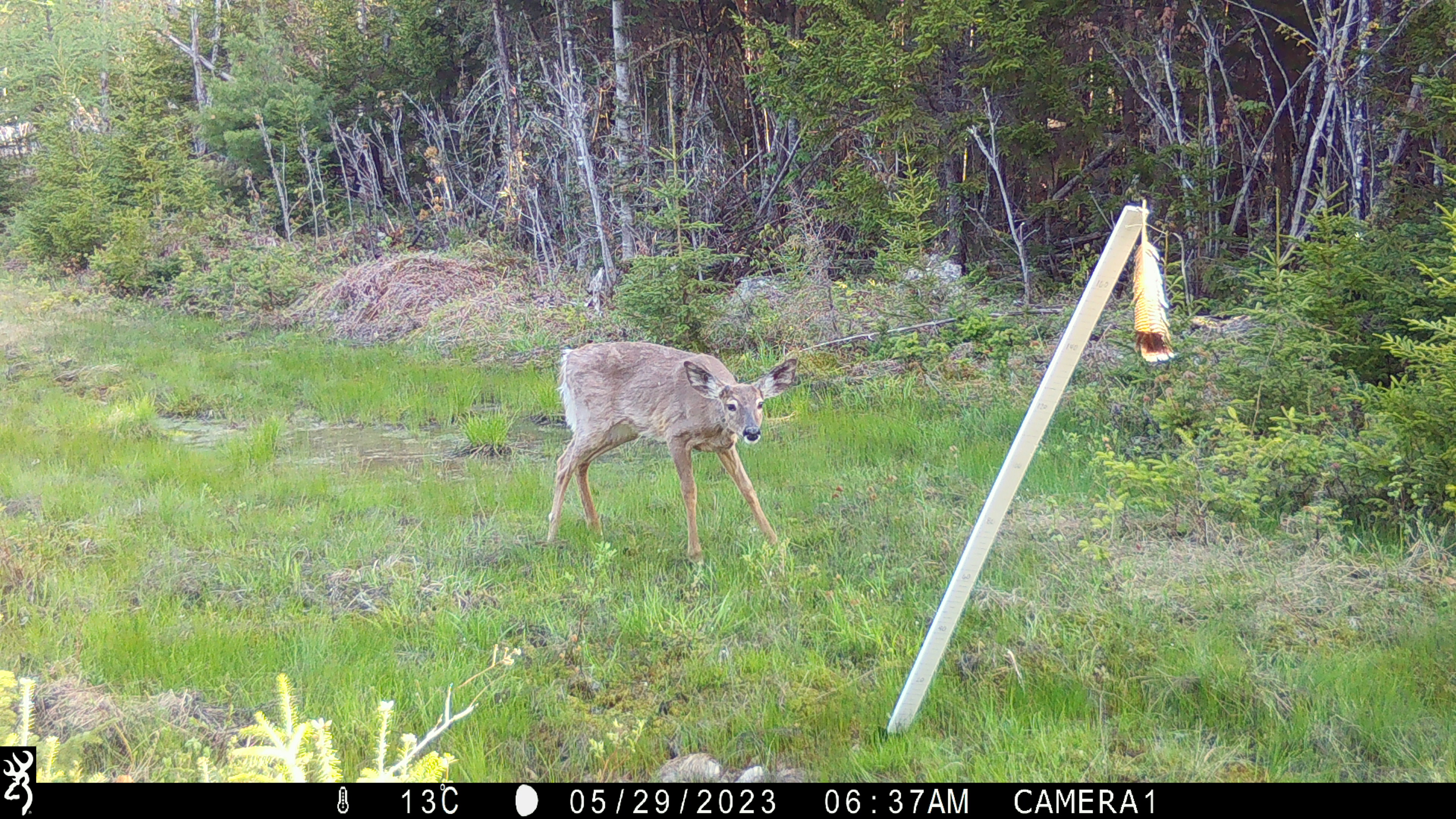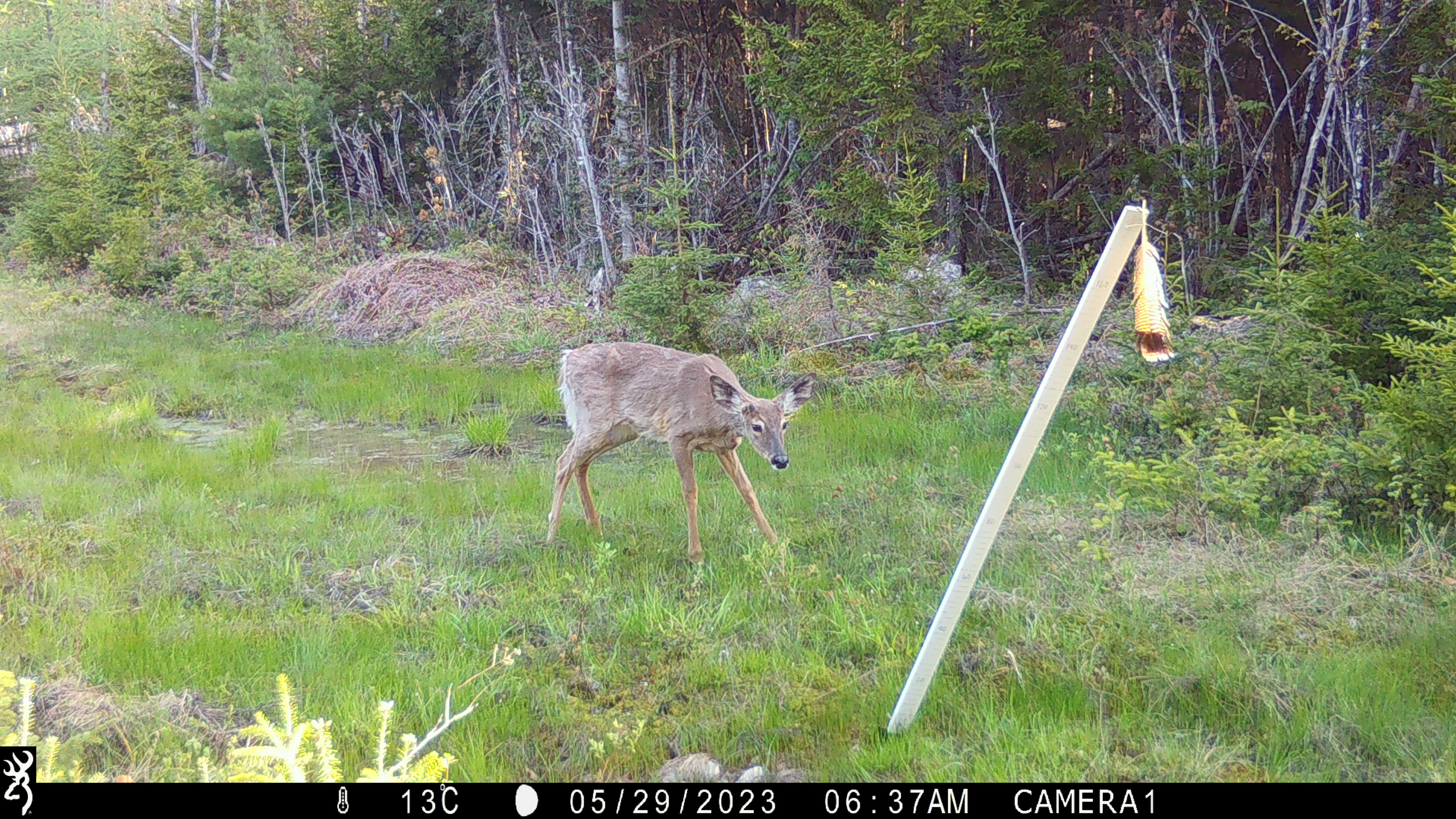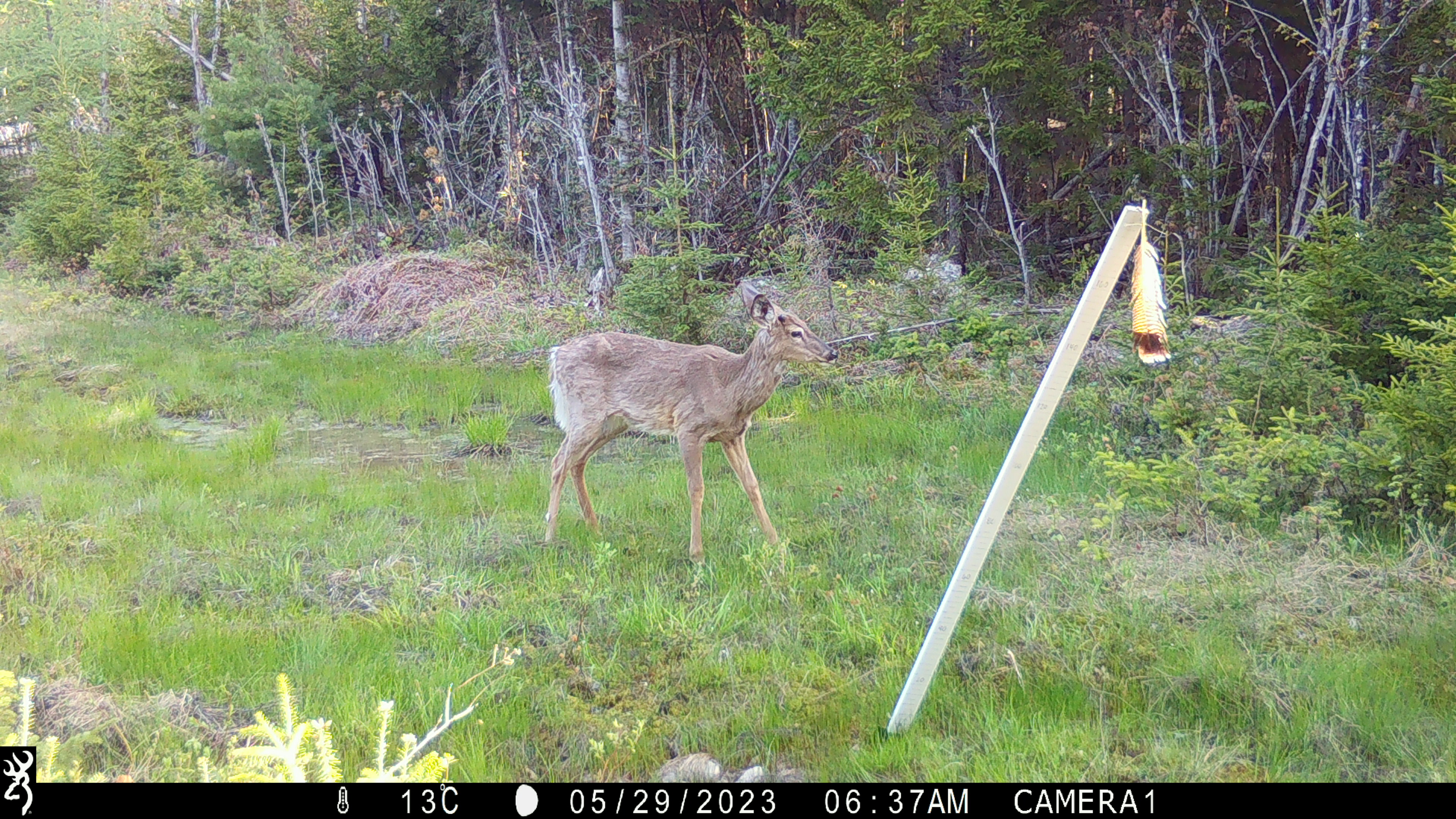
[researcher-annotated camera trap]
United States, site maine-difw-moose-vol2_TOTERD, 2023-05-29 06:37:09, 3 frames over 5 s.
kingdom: Animalia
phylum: Chordata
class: Mammalia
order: Artiodactyla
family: Cervidae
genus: Odocoileus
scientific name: Odocoileus virginianus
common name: white-tailed deer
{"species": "white-tailed deer (Odocoileus virginianus)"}